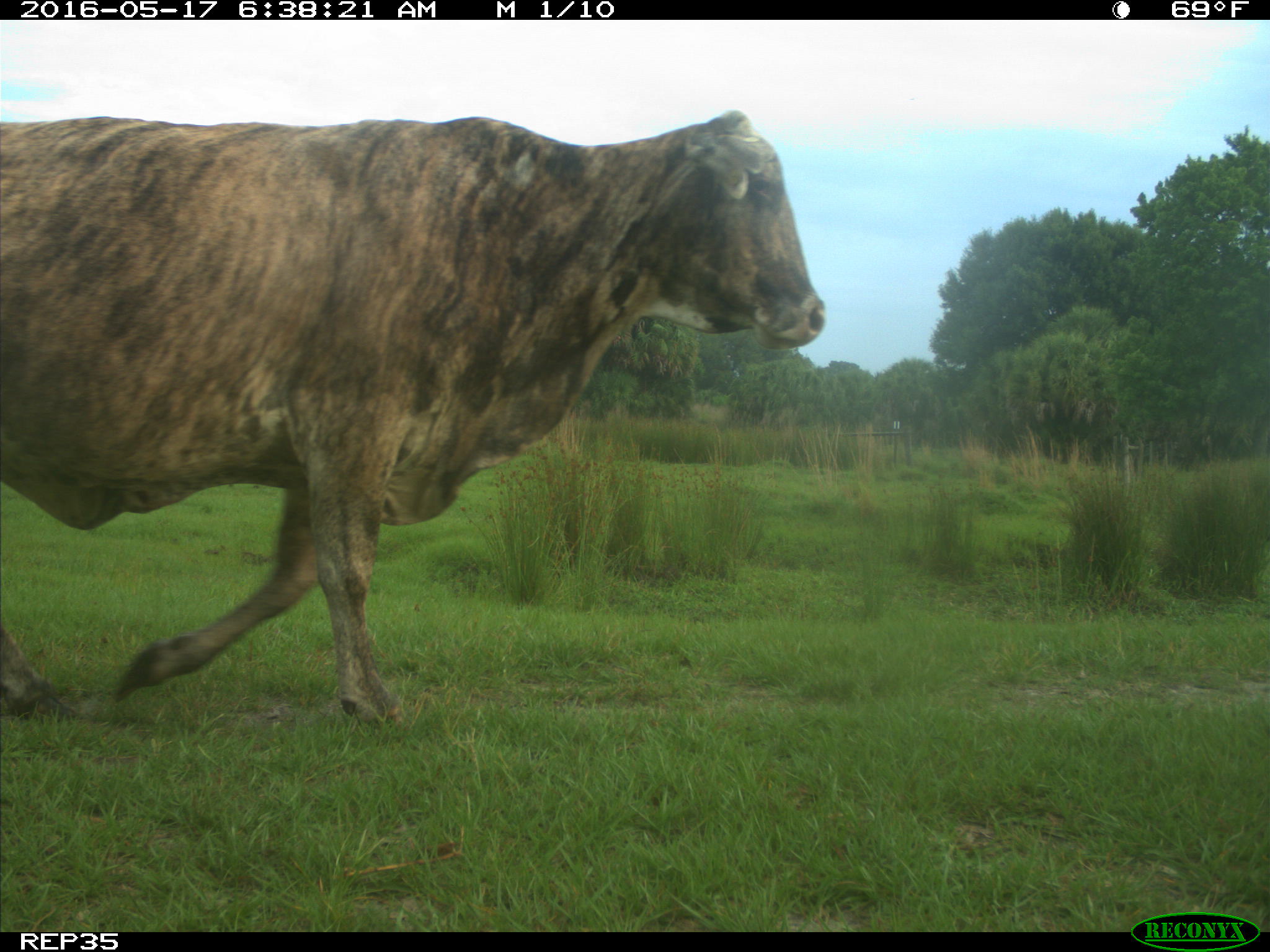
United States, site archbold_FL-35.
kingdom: Animalia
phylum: Chordata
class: Mammalia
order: Artiodactyla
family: Bovidae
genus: Bos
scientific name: Bos taurus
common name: domestic cow